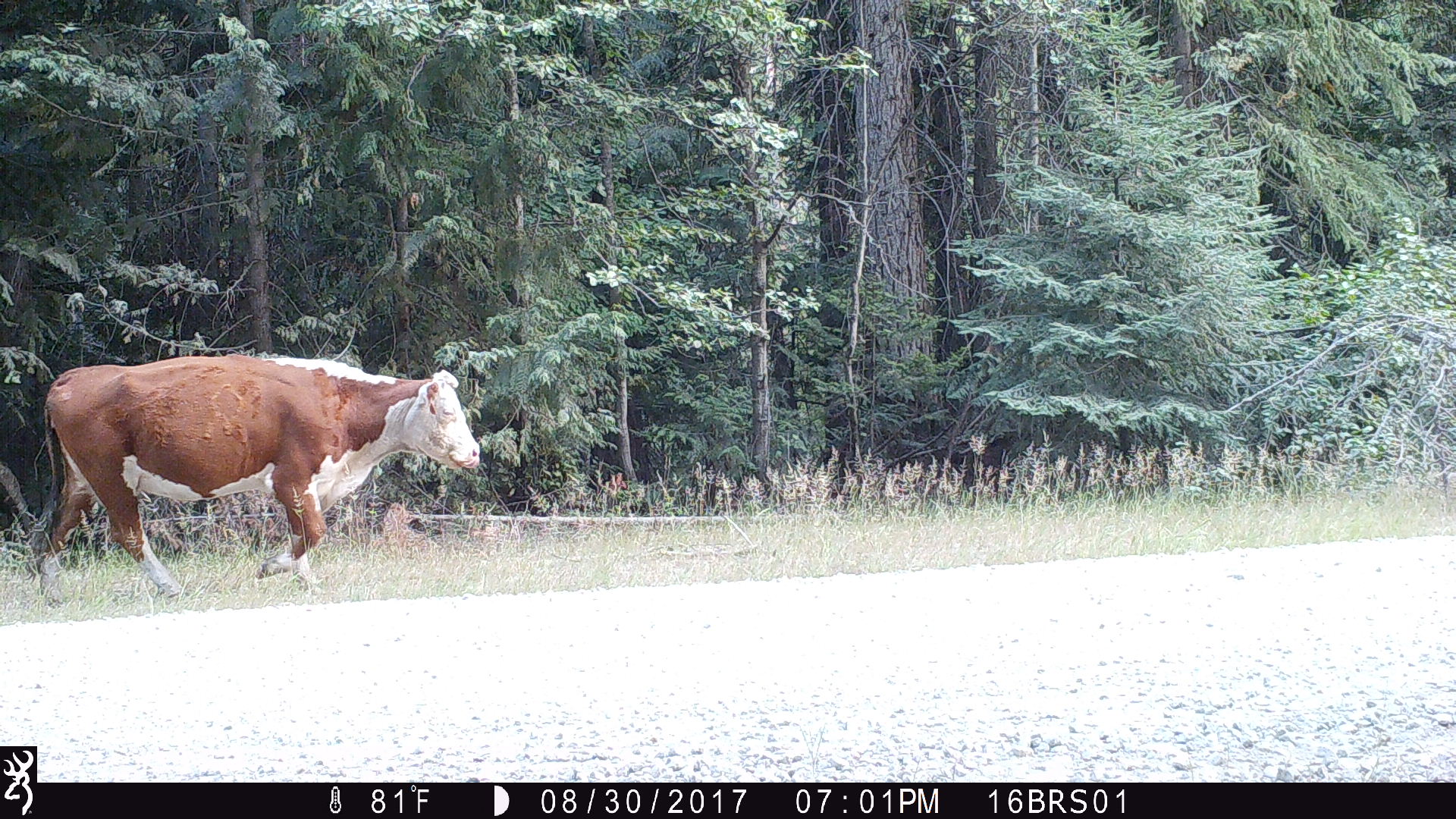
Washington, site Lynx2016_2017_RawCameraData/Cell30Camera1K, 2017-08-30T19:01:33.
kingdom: Animalia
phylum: Chordata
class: Mammalia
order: Artiodactyla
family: Bovidae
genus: Bos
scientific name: Bos taurus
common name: domestic cattle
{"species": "domestic cattle (Bos taurus)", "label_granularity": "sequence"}